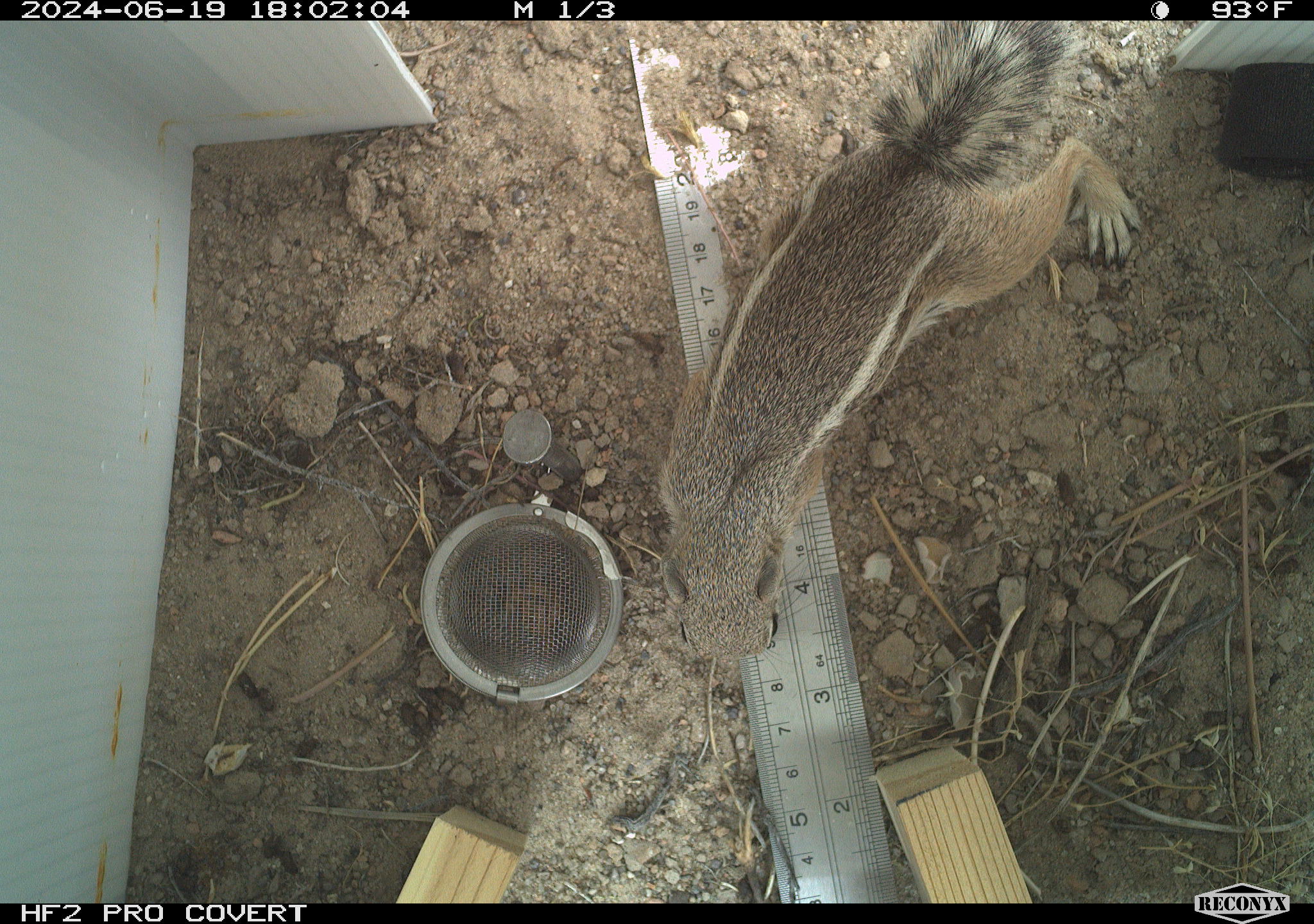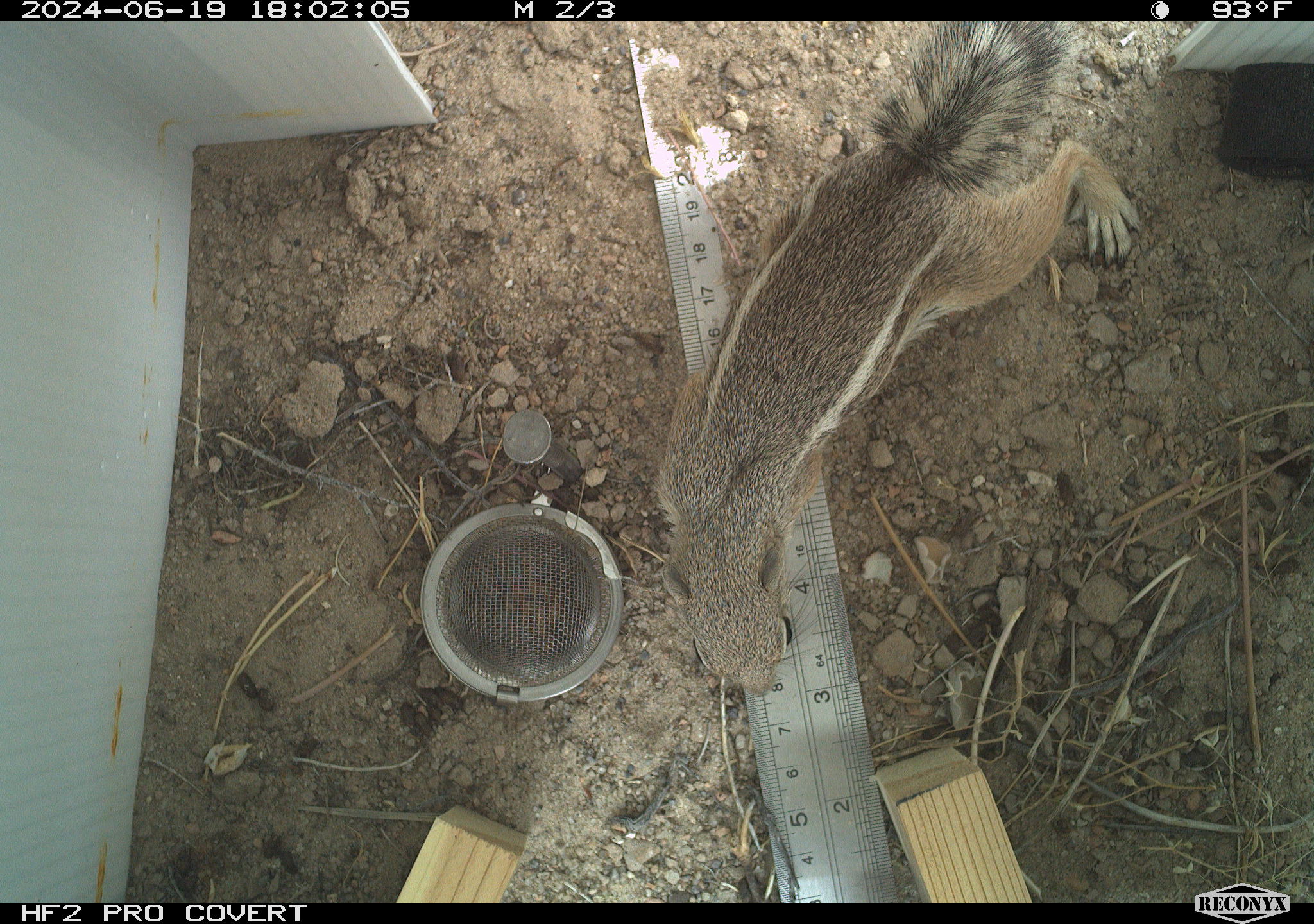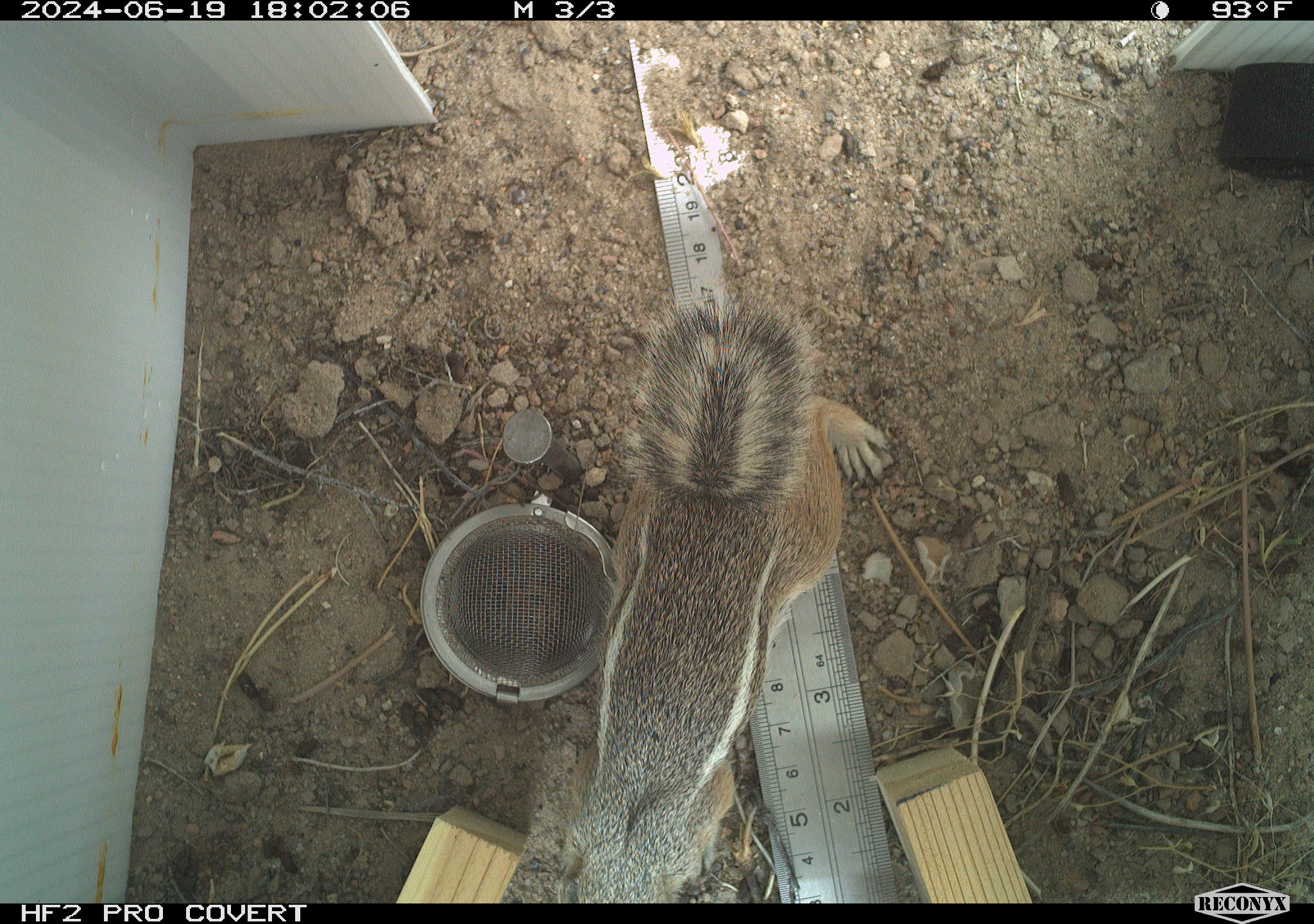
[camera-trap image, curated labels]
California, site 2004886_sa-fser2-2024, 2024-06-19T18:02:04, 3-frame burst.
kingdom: Animalia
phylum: Chordata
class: Mammalia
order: Rodentia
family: Sciuridae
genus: Ammospermophilus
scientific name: Ammospermophilus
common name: antelope ground squirrels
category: ammospermophilus species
Ammospermophilus species (antelope ground squirrels) (Ammospermophilus).